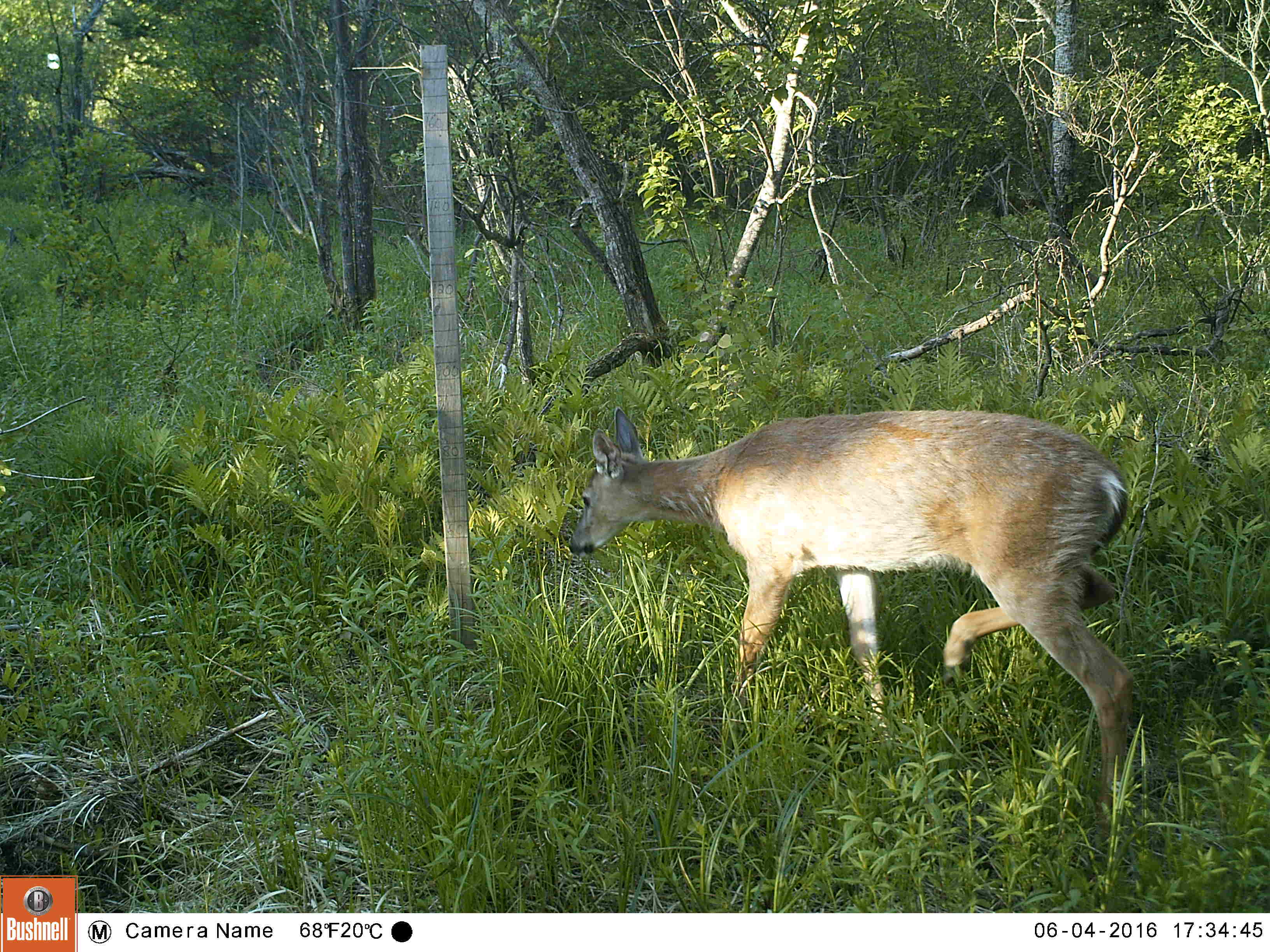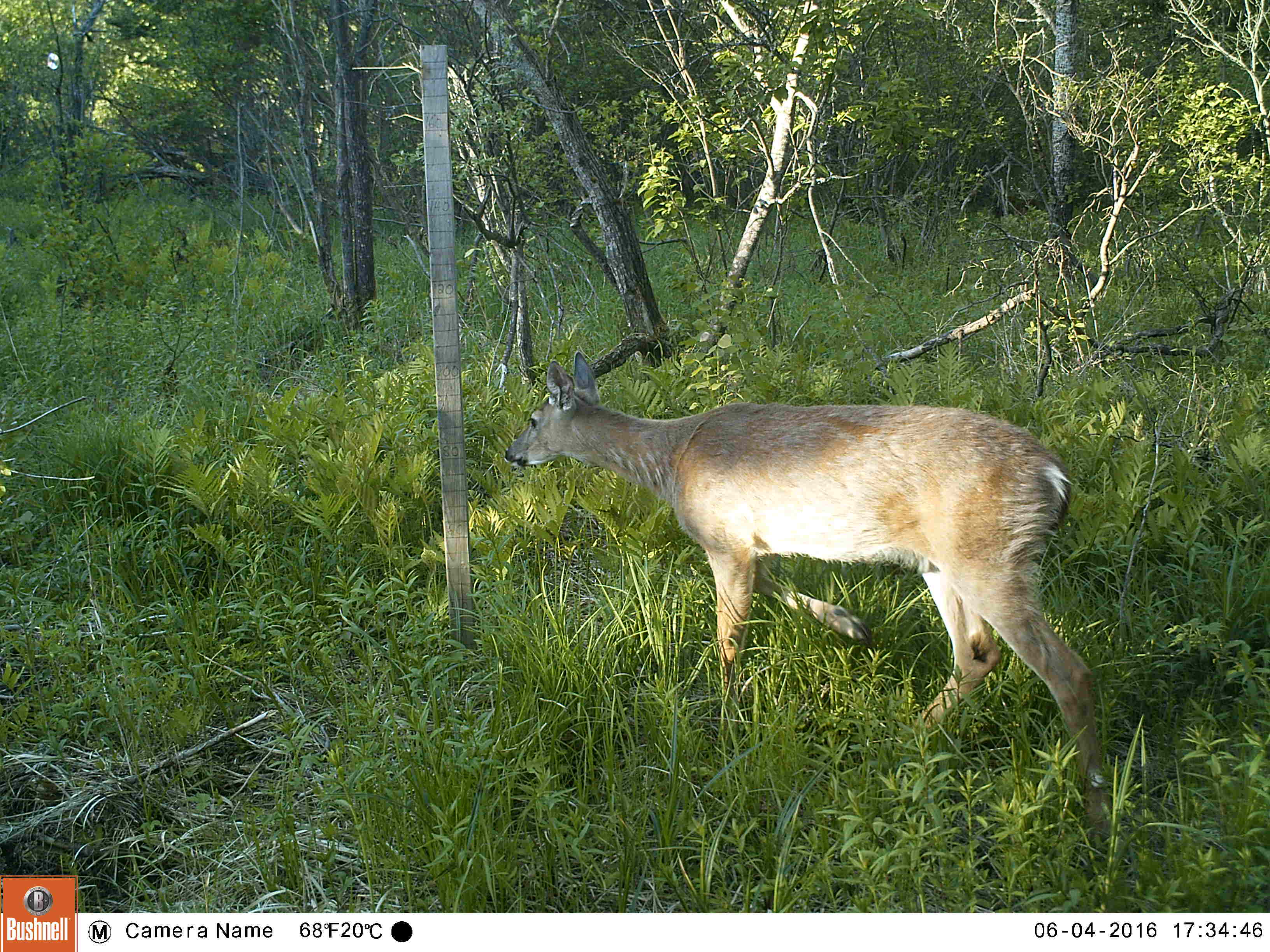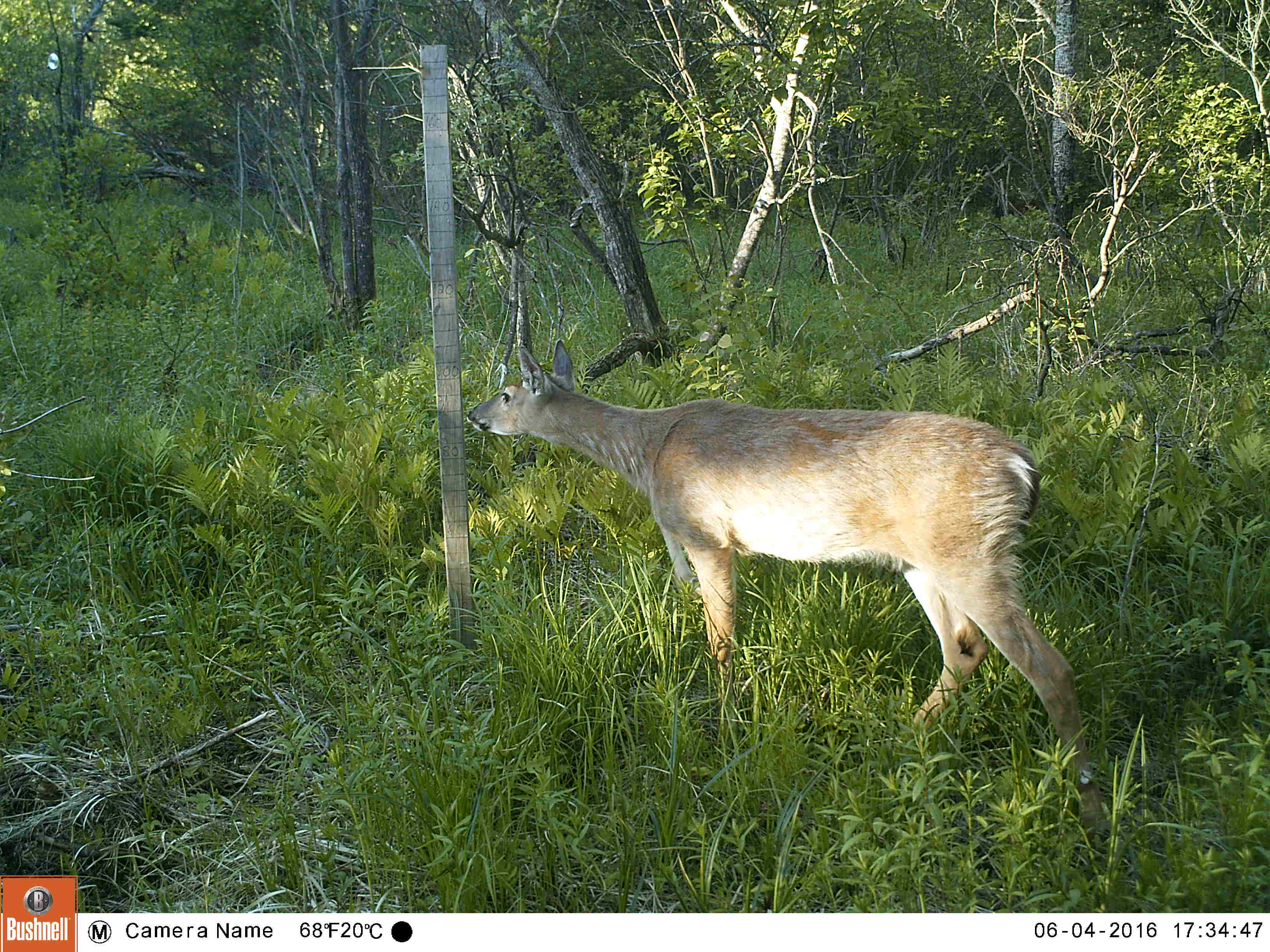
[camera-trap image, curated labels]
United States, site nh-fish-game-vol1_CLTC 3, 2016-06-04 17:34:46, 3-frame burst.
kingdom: Animalia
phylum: Chordata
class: Mammalia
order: Artiodactyla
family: Cervidae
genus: Odocoileus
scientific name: Odocoileus virginianus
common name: white-tailed deer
White-tailed deer (Odocoileus virginianus).